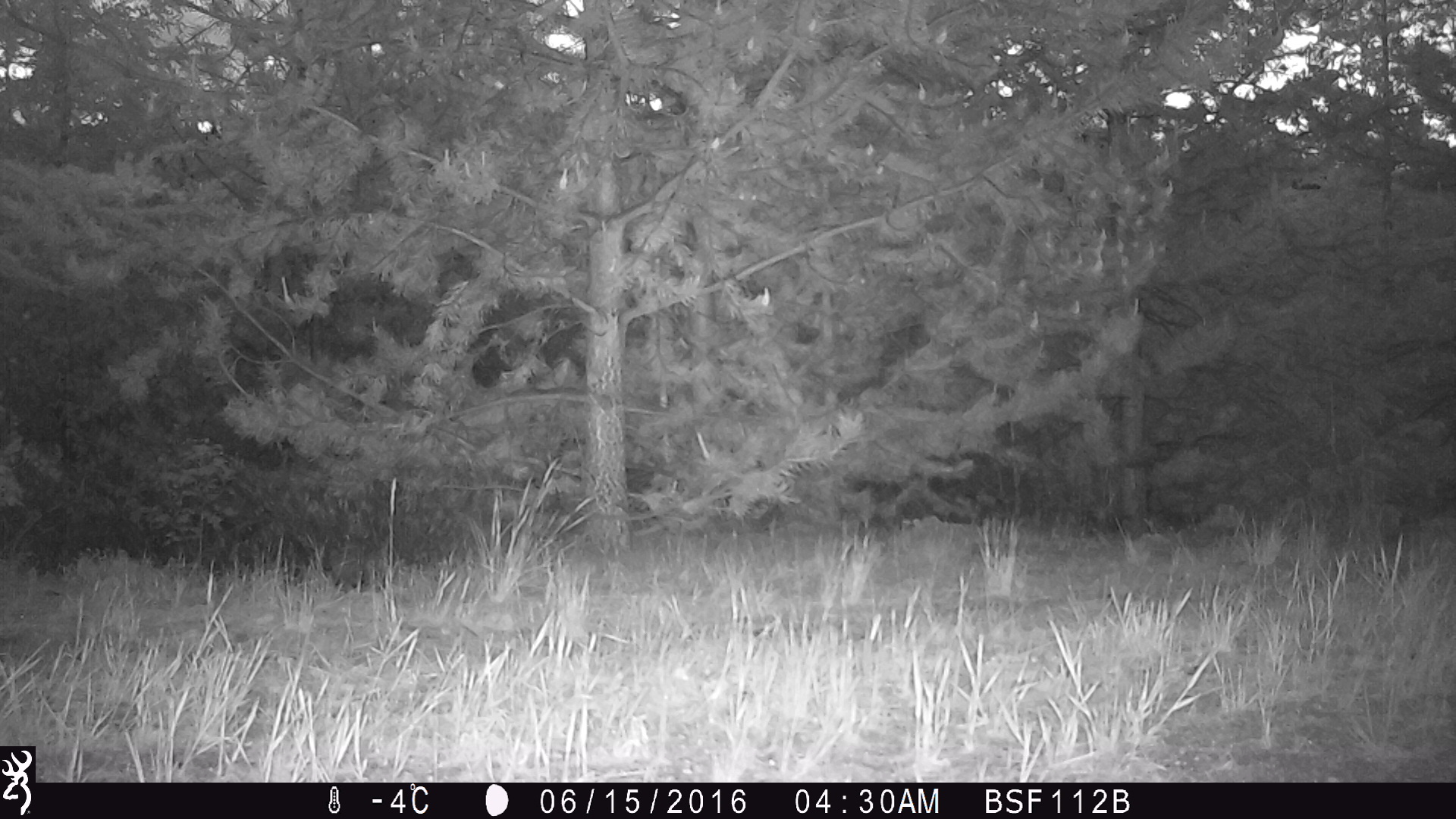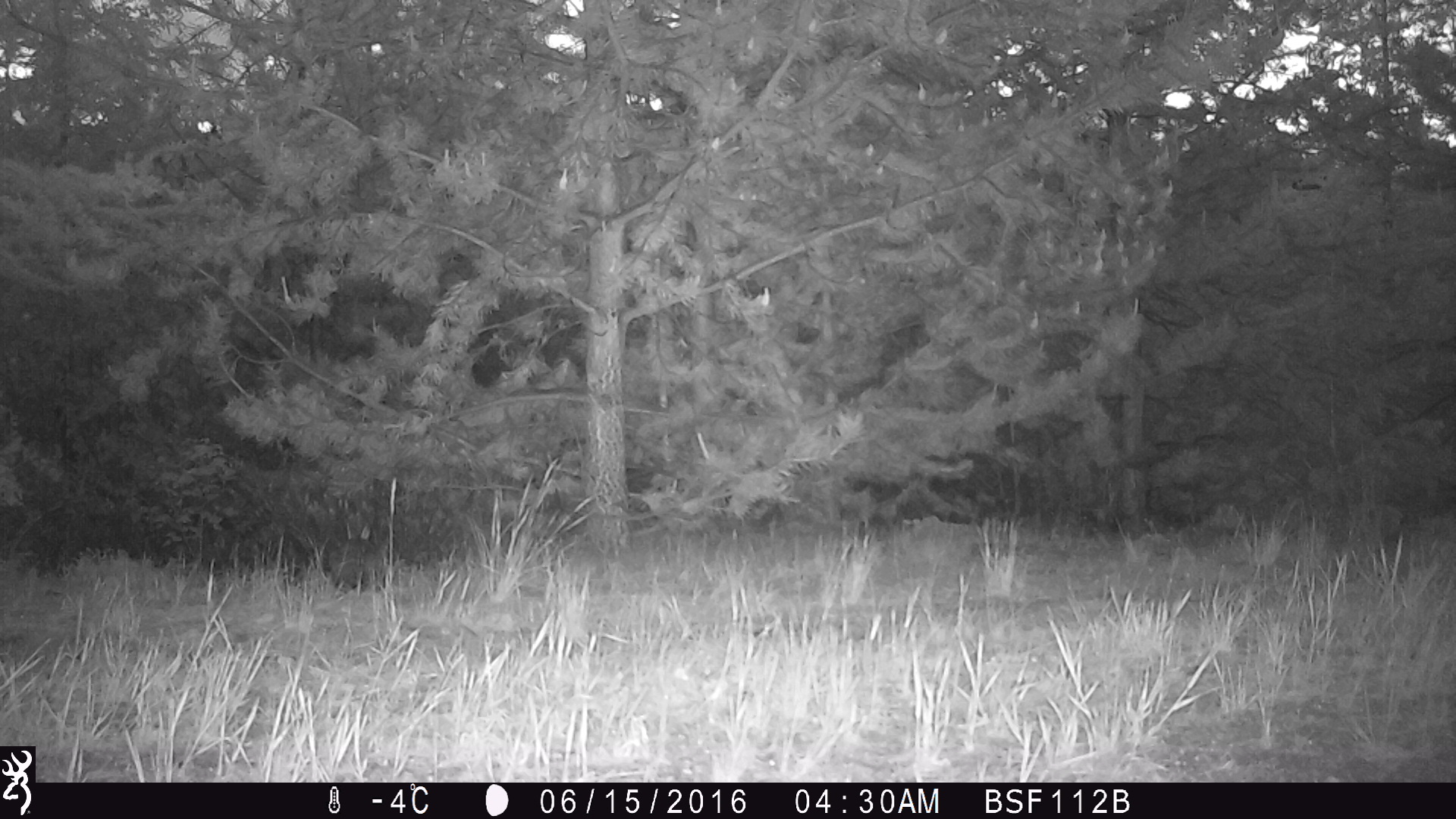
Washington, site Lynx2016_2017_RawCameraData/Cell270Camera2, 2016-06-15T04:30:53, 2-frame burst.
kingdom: Animalia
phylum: Chordata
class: Mammalia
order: Lagomorpha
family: Leporidae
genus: Lepus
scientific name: Lepus americanus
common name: snowshoe hare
Lepus americanus (snowshoe hare). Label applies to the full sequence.